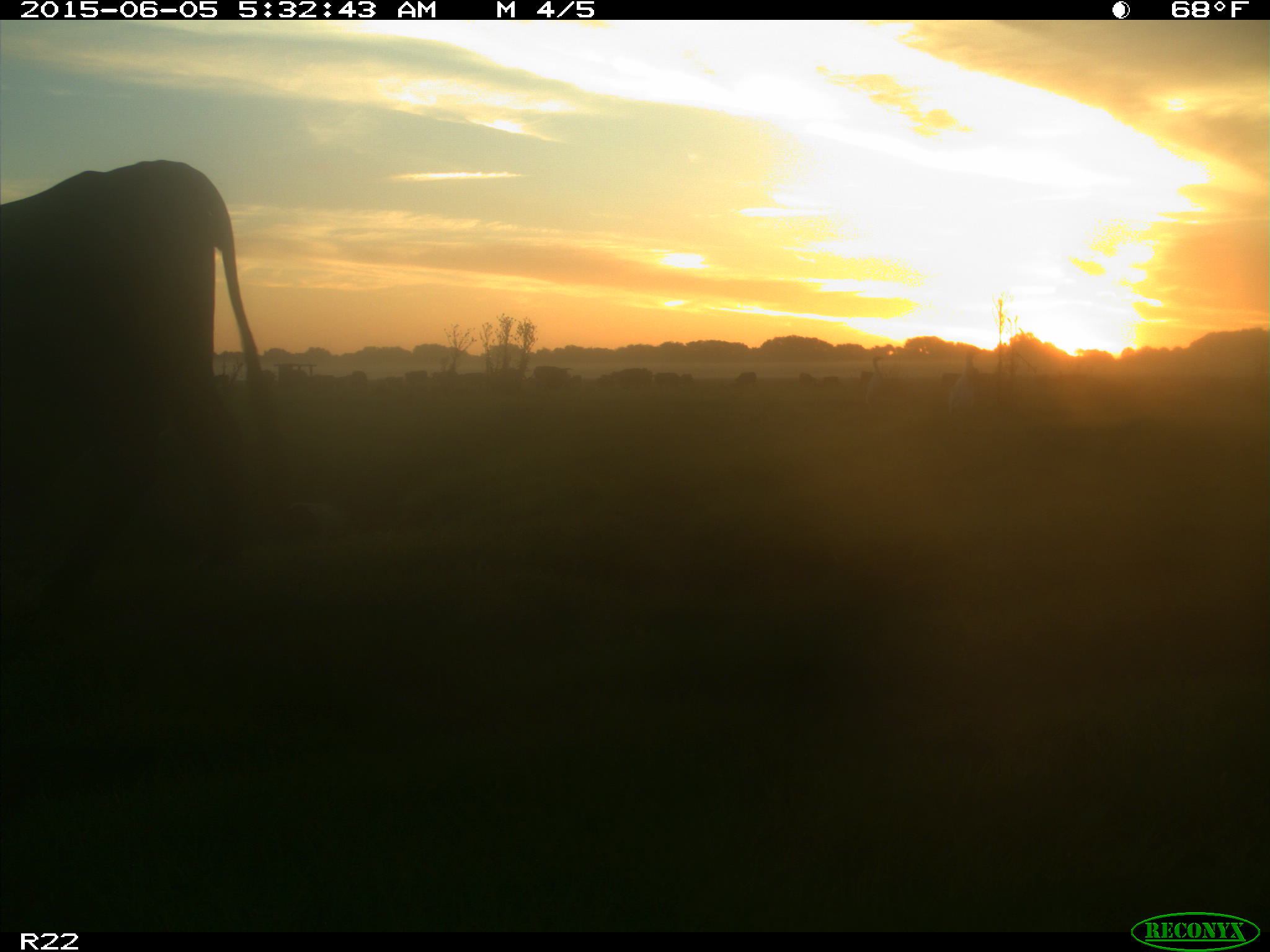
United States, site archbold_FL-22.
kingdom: Animalia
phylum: Chordata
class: Mammalia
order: Artiodactyla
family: Bovidae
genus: Bos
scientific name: Bos taurus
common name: domestic cow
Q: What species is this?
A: Bos taurus (domestic cow).